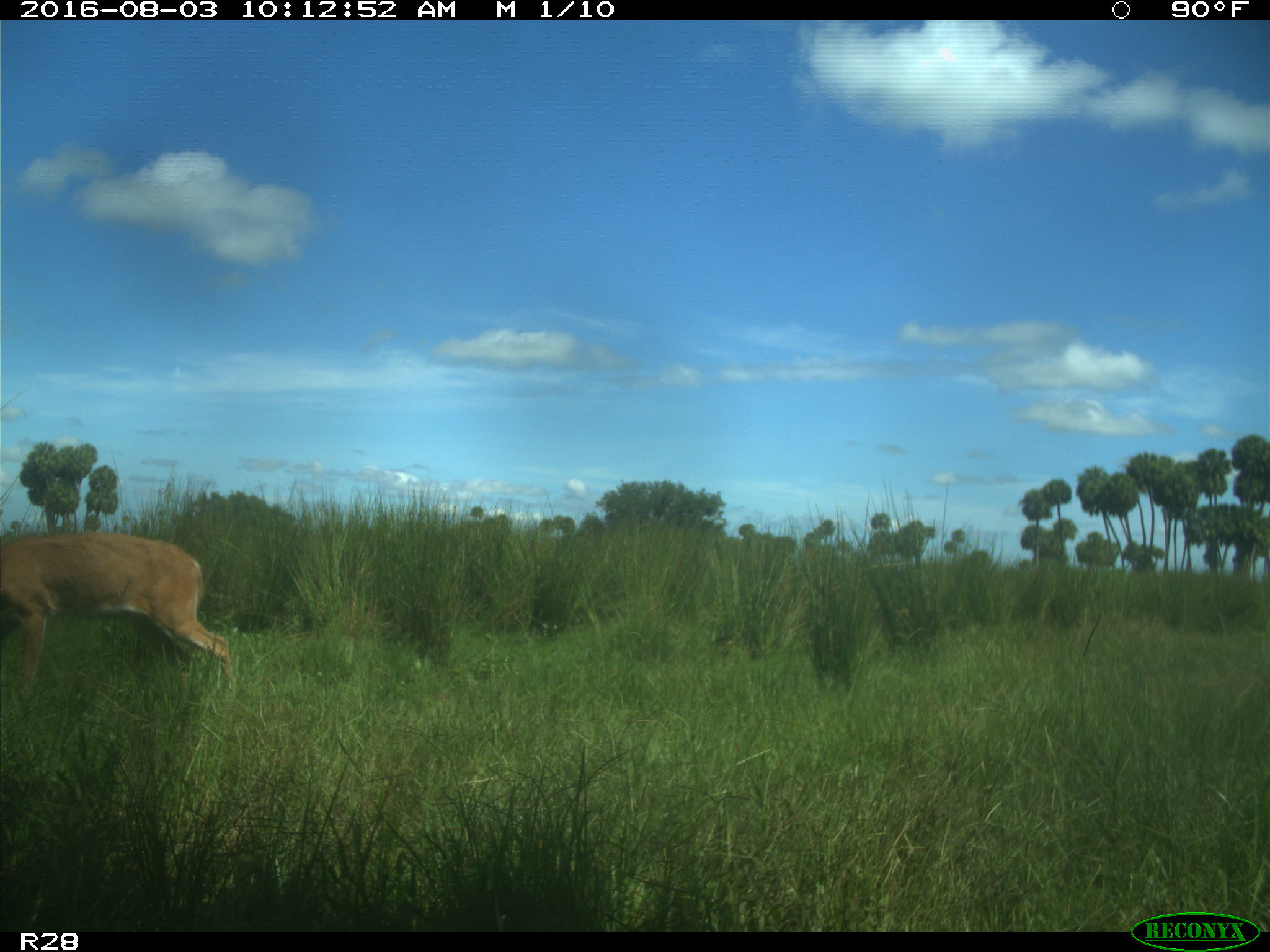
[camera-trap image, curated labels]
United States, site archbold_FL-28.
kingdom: Animalia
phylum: Chordata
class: Mammalia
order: Artiodactyla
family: Cervidae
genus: Odocoileus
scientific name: Odocoileus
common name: deer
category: unidentified deer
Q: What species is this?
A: Unidentified deer (deer) (Odocoileus).